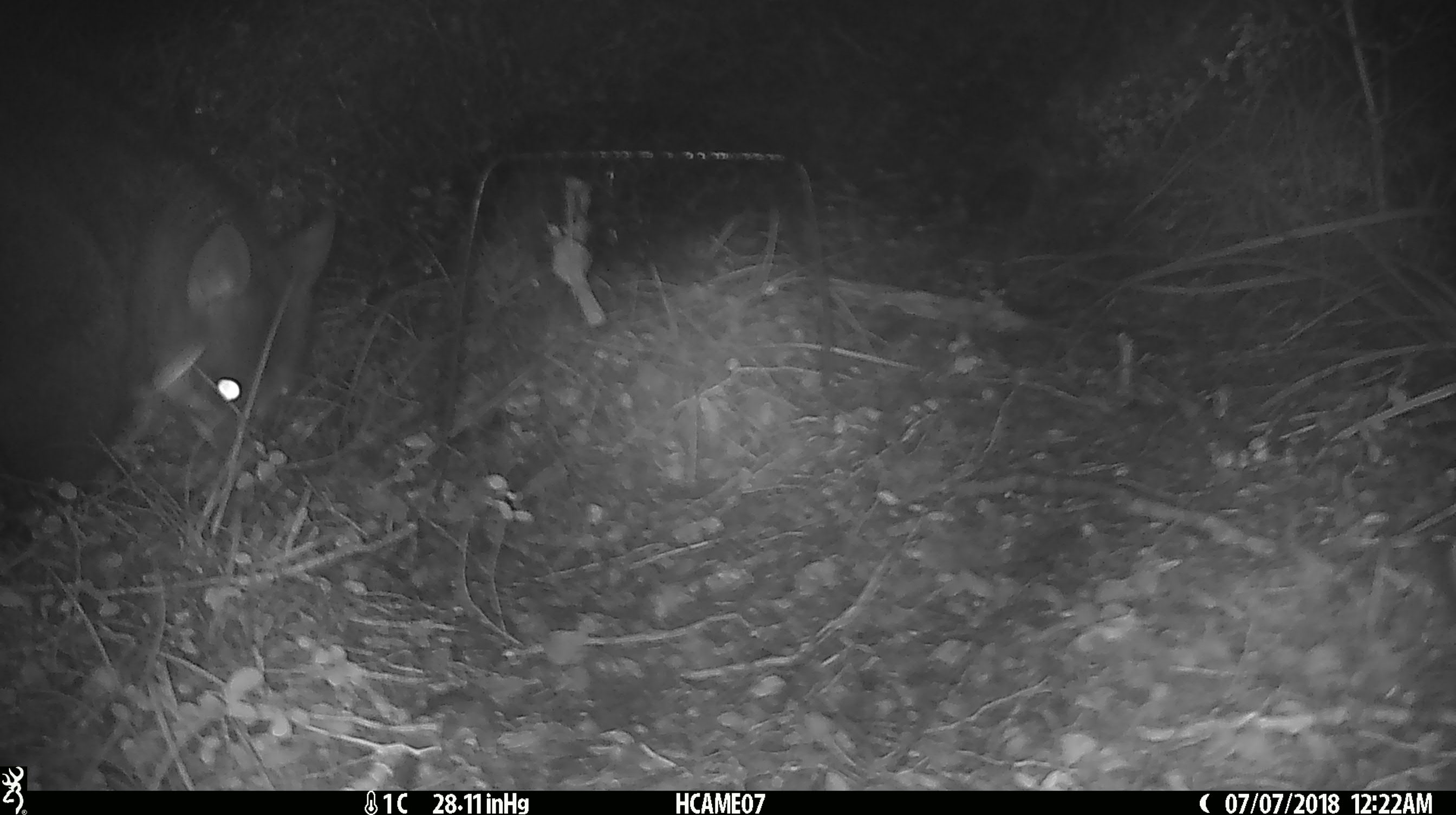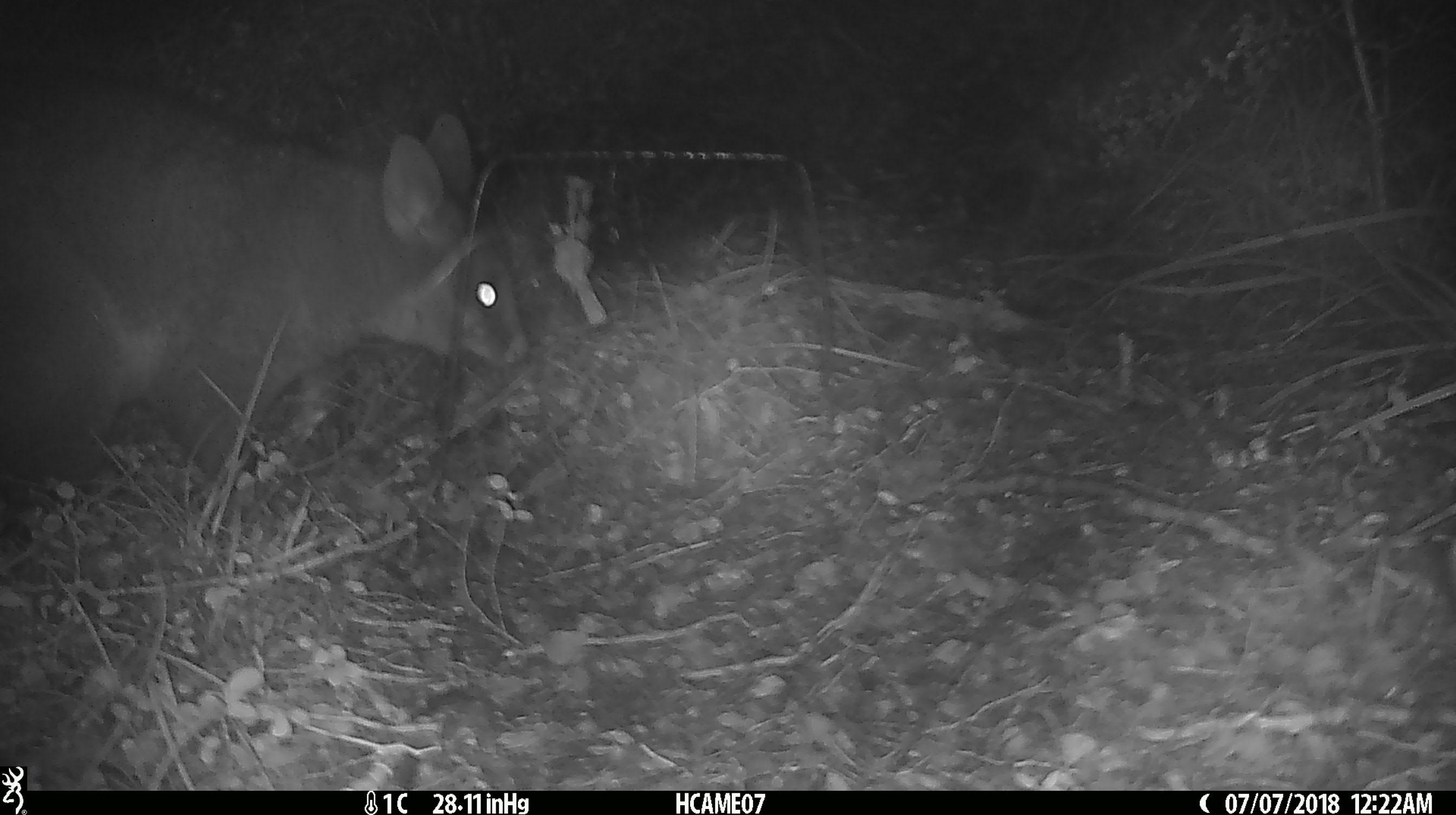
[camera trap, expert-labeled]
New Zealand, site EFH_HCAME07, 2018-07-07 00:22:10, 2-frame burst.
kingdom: Animalia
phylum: Chordata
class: Mammalia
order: Diprotodontia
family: Phalangeridae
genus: Trichosurus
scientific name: Trichosurus vulpecula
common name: common brushtail possum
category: possum